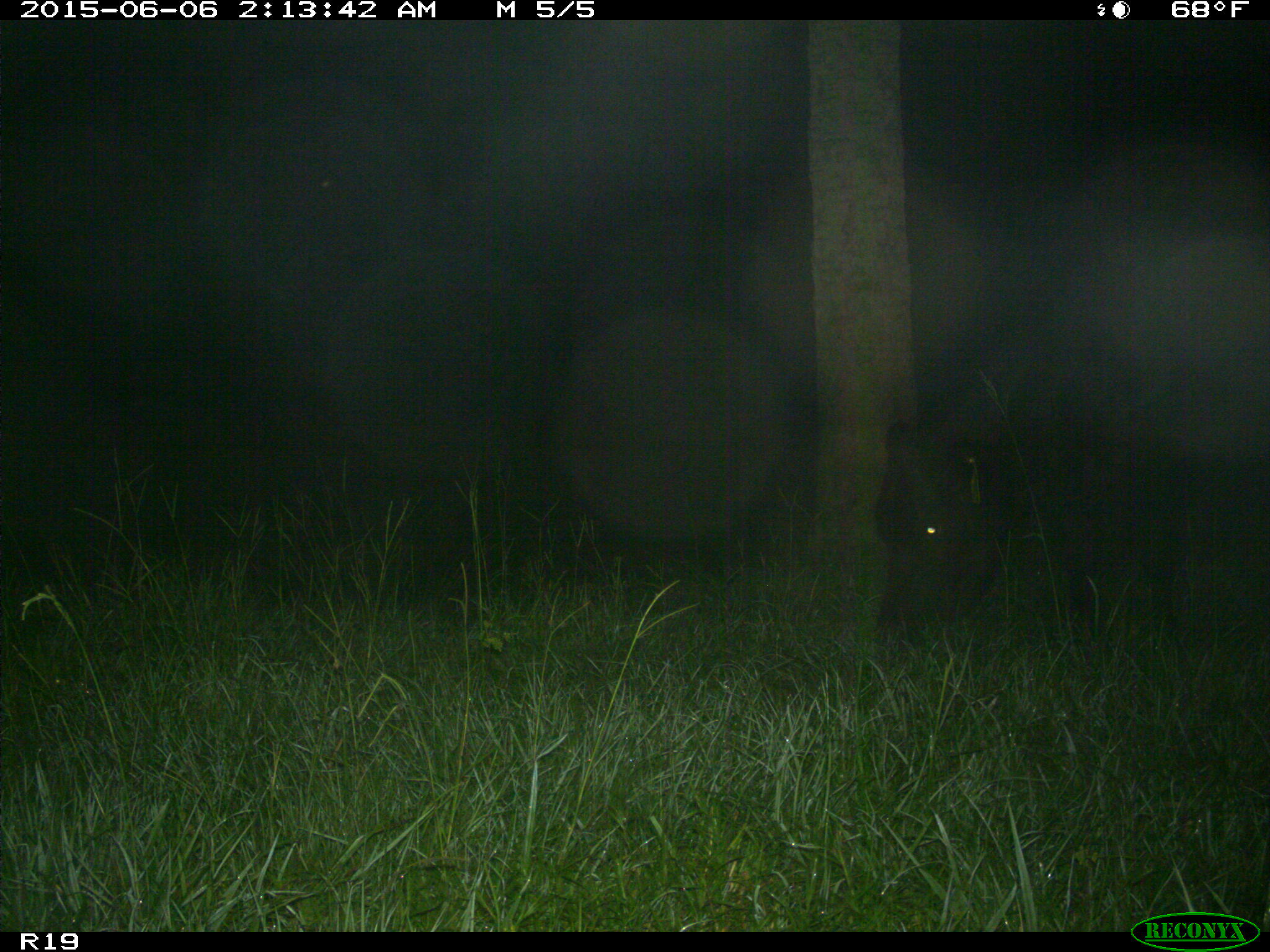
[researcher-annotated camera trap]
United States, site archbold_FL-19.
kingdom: Animalia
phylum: Chordata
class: Mammalia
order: Artiodactyla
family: Bovidae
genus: Bos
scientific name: Bos taurus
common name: domestic cow